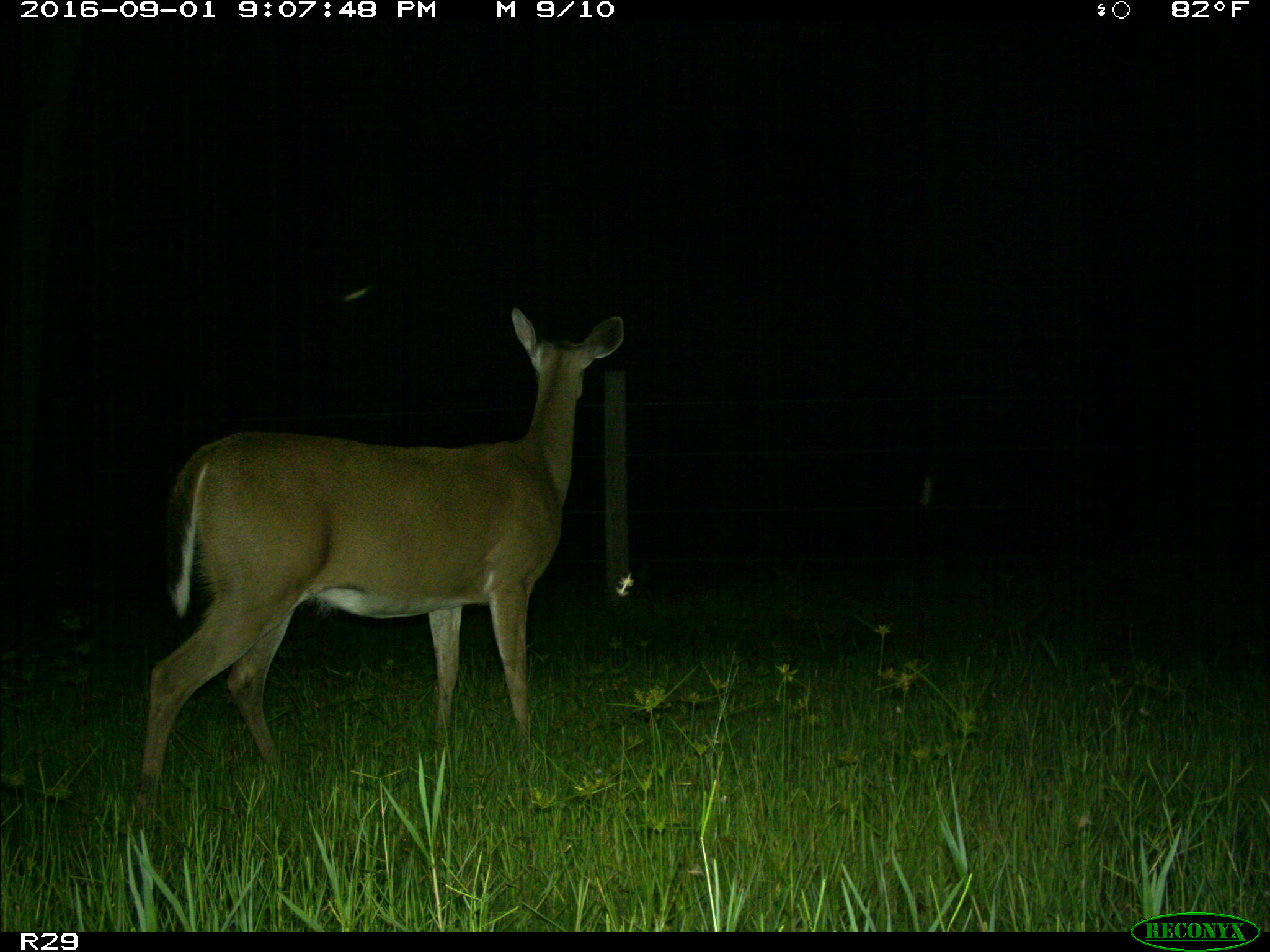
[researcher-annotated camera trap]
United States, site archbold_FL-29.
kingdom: Animalia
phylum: Chordata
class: Mammalia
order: Artiodactyla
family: Cervidae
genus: Odocoileus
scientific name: Odocoileus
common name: deer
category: unidentified deer